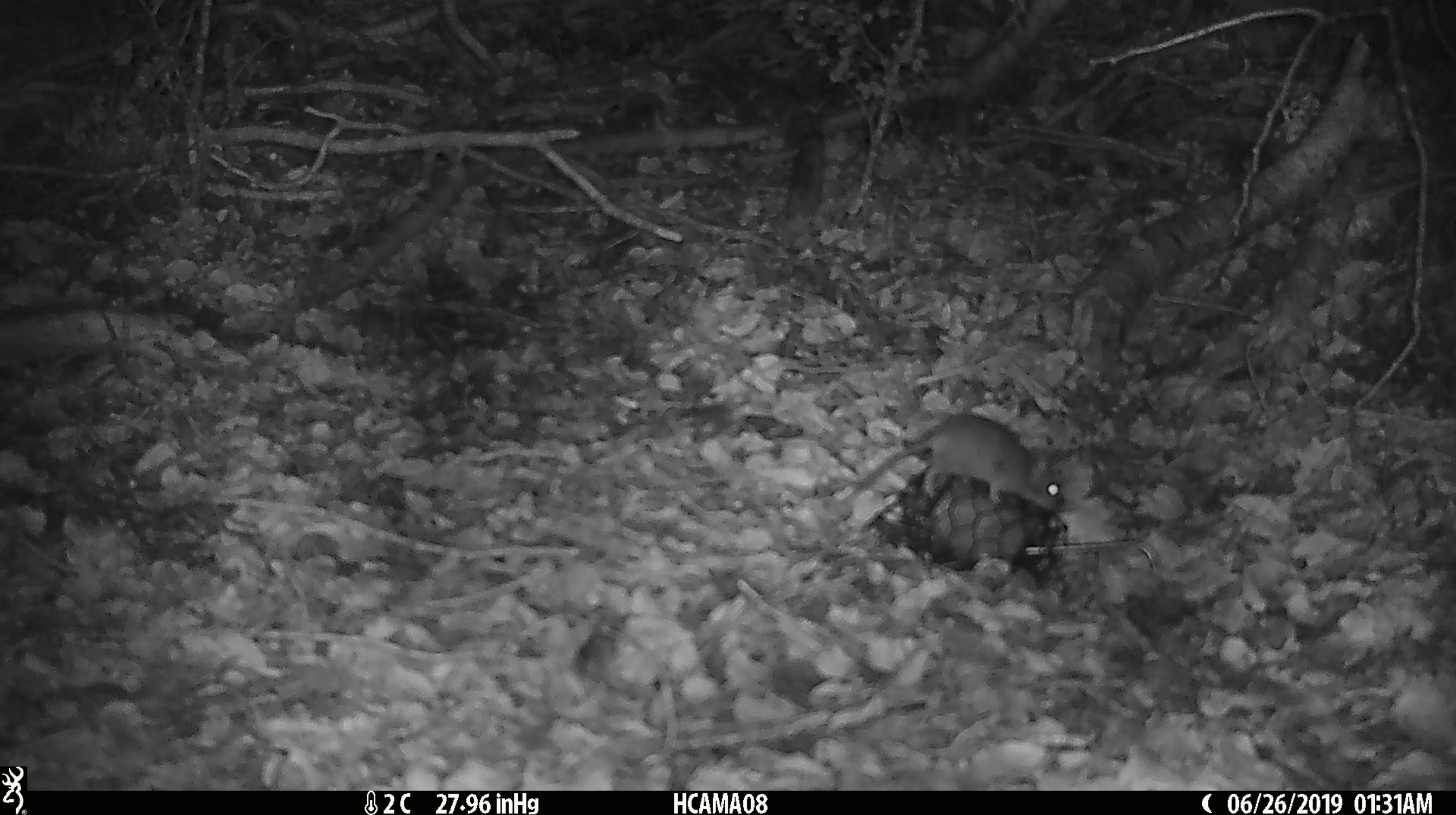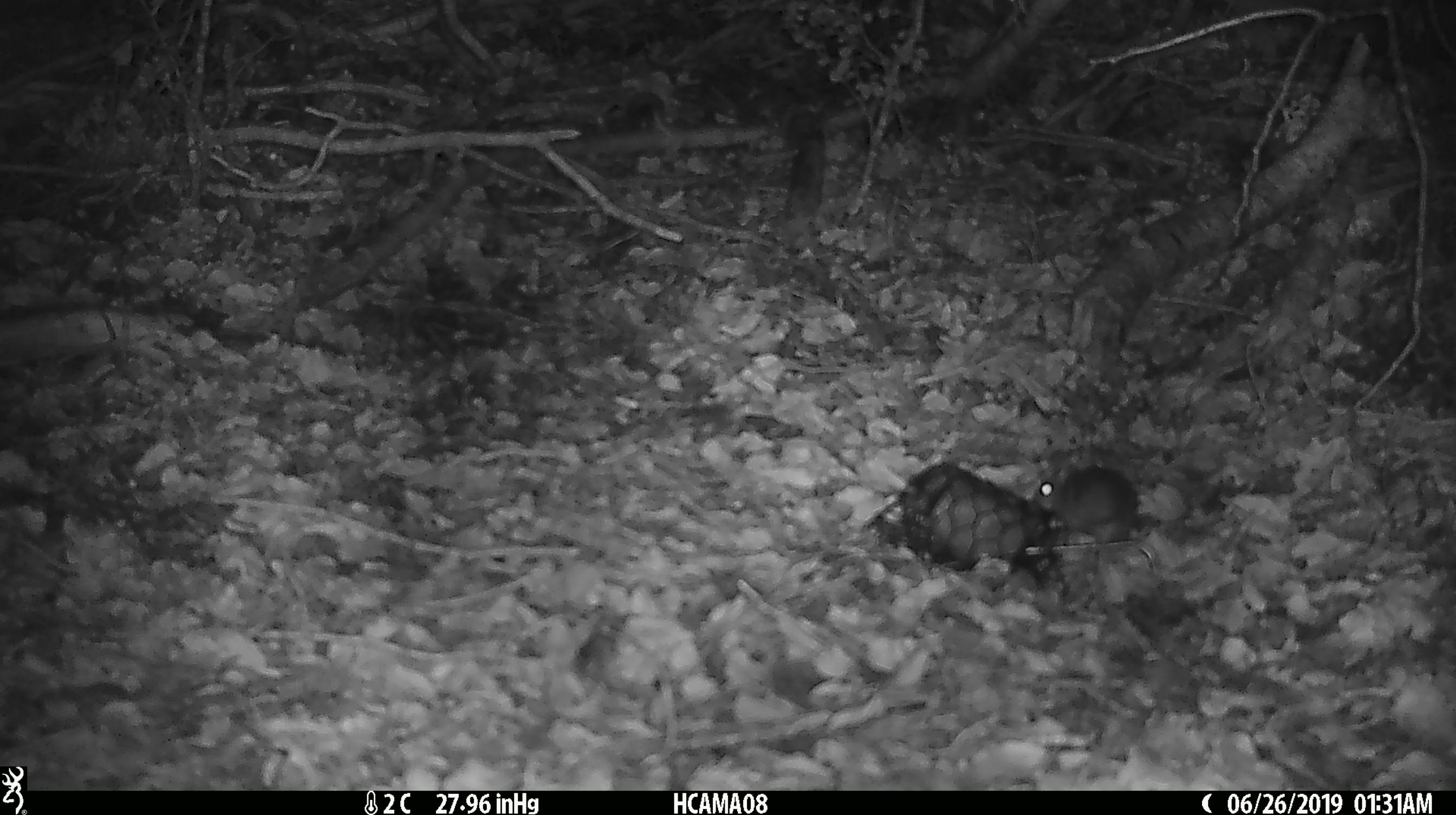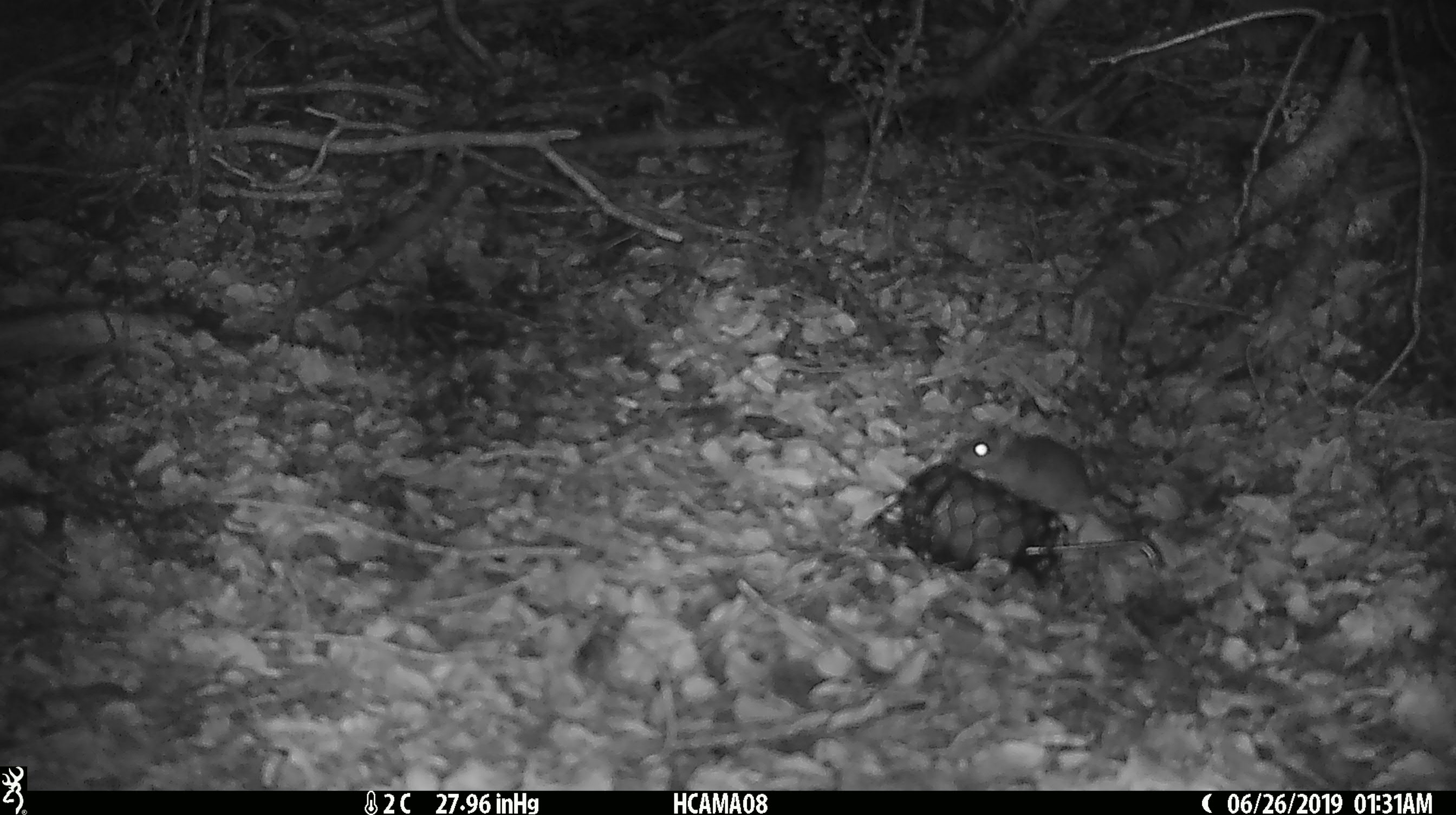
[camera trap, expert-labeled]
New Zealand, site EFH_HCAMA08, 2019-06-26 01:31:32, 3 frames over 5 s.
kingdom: Animalia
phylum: Chordata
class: Mammalia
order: Rodentia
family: Muridae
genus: Mus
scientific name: Mus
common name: mouse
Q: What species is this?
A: Mouse (Mus).